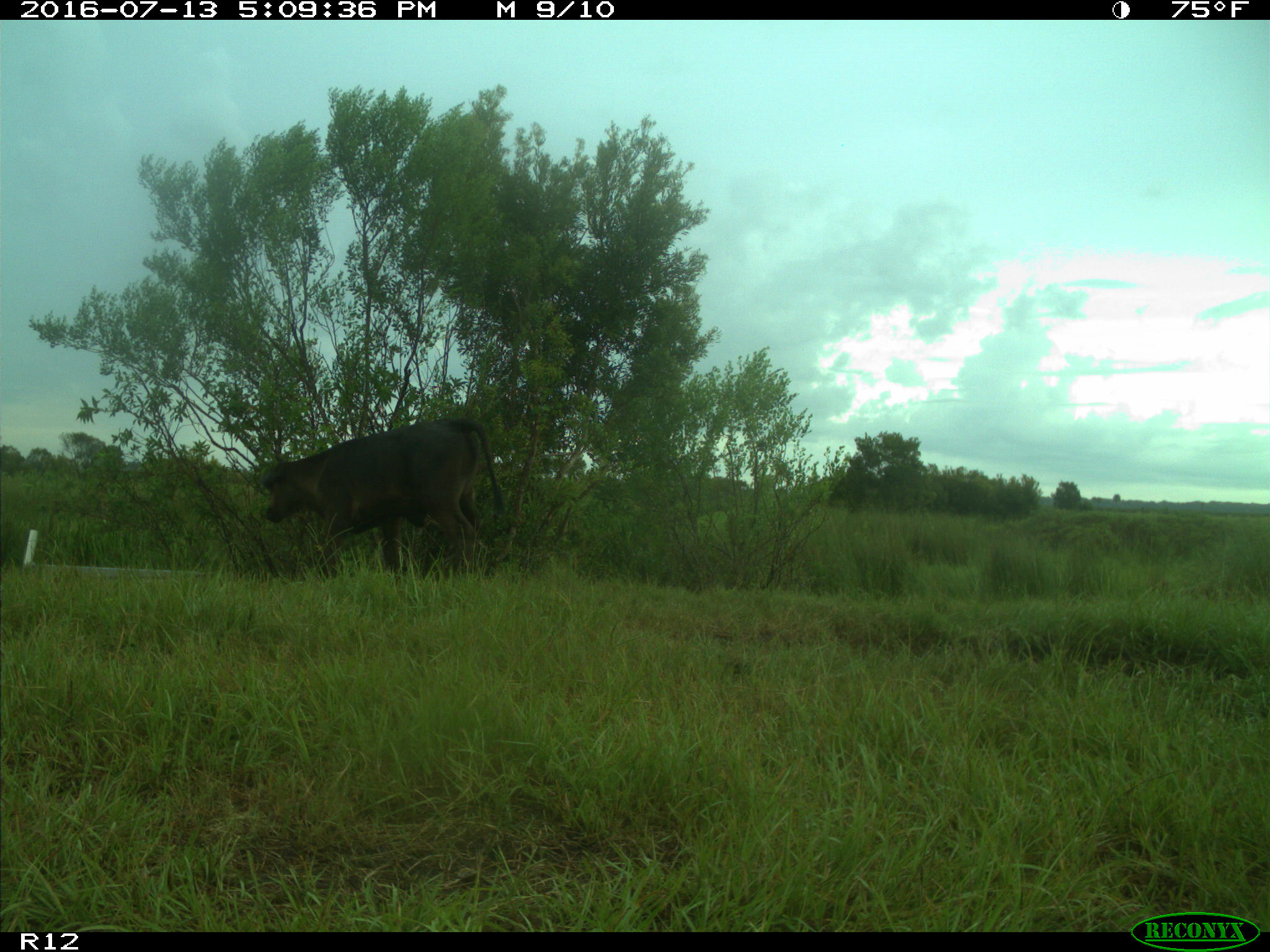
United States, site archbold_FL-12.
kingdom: Animalia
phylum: Chordata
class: Mammalia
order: Artiodactyla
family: Bovidae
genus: Bos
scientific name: Bos taurus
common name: domestic cow